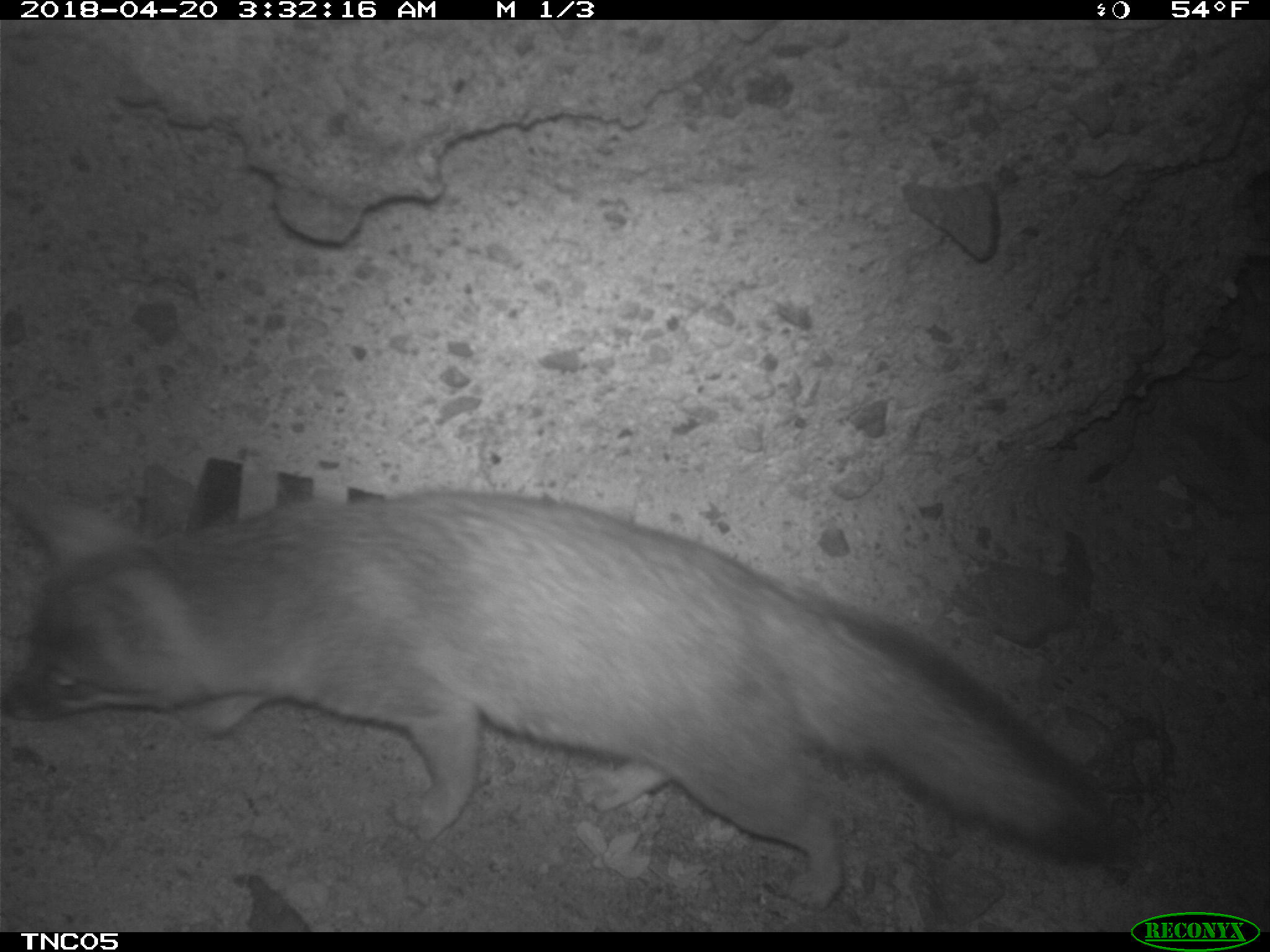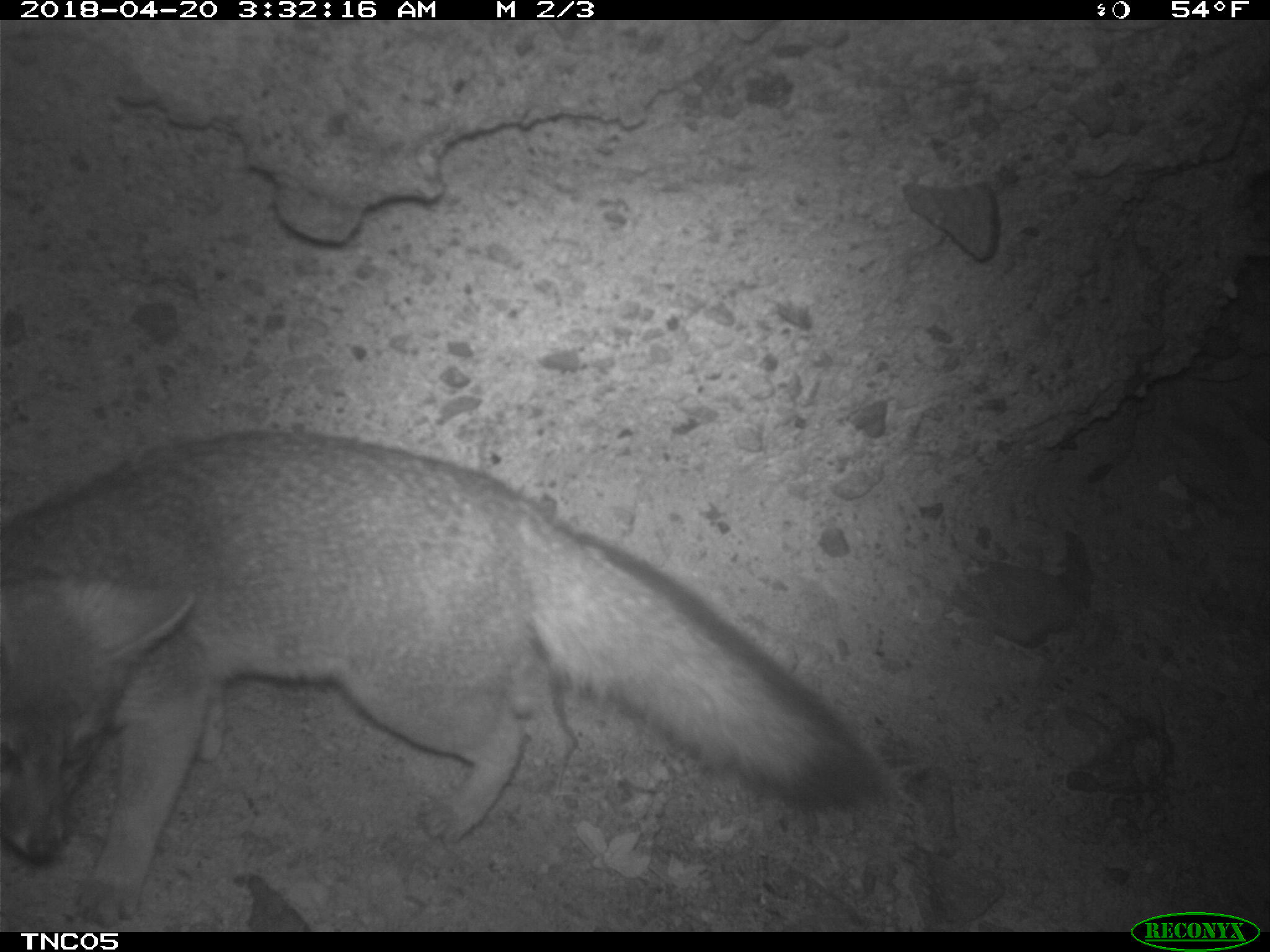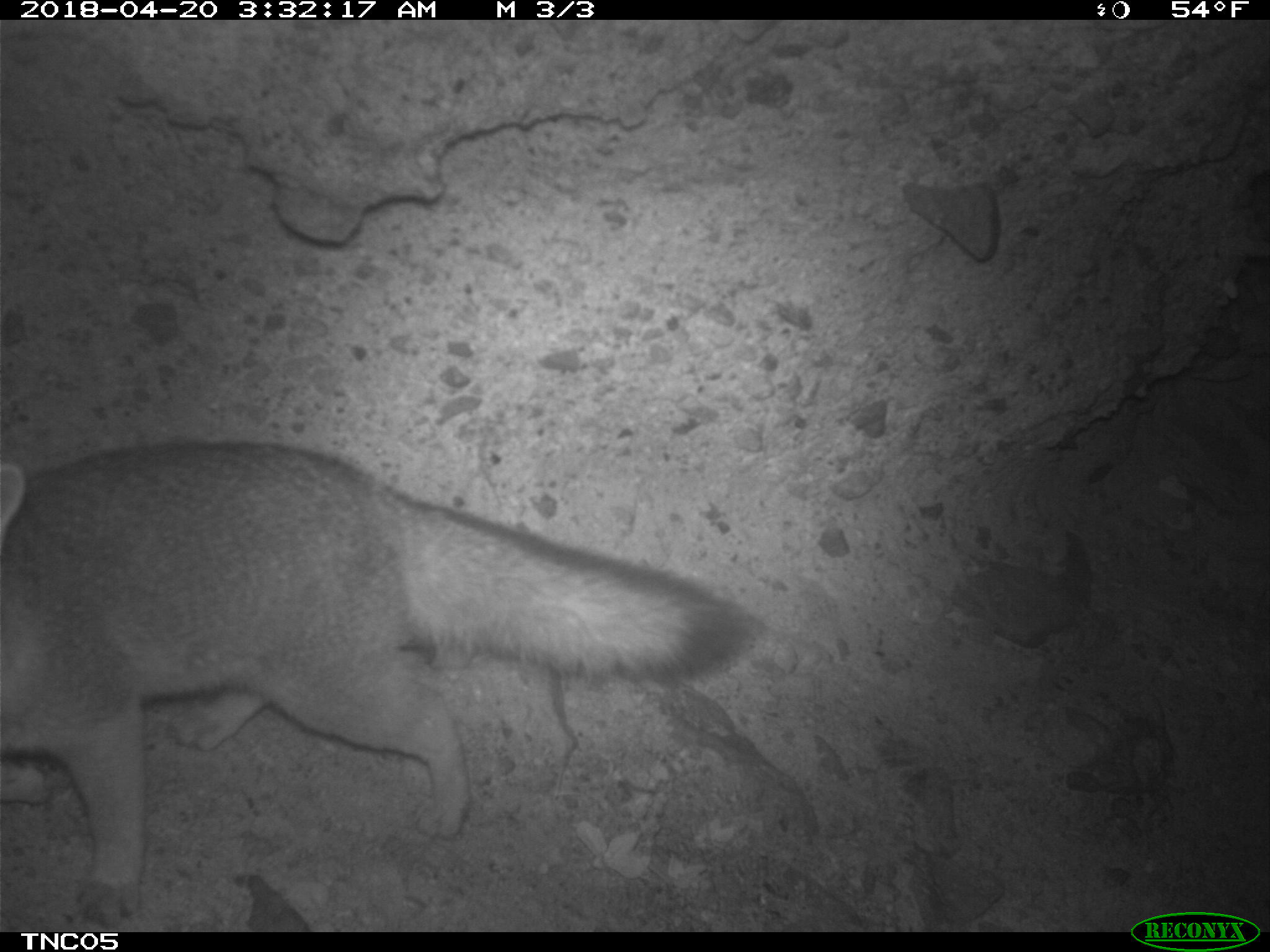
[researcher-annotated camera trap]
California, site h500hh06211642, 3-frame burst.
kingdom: Animalia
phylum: Chordata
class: Mammalia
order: Carnivora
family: Canidae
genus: Urocyon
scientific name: Urocyon littoralis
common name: island fox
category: fox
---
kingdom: Animalia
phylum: Chordata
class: Mammalia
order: Rodentia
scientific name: Rodentia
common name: rodent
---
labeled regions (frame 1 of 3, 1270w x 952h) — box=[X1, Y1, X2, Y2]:
fox: box=[0, 474, 1132, 914]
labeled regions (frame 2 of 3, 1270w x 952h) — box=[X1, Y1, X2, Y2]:
rodent: box=[0, 433, 883, 923]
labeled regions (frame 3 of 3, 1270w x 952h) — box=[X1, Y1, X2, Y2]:
fox: box=[0, 438, 763, 923]